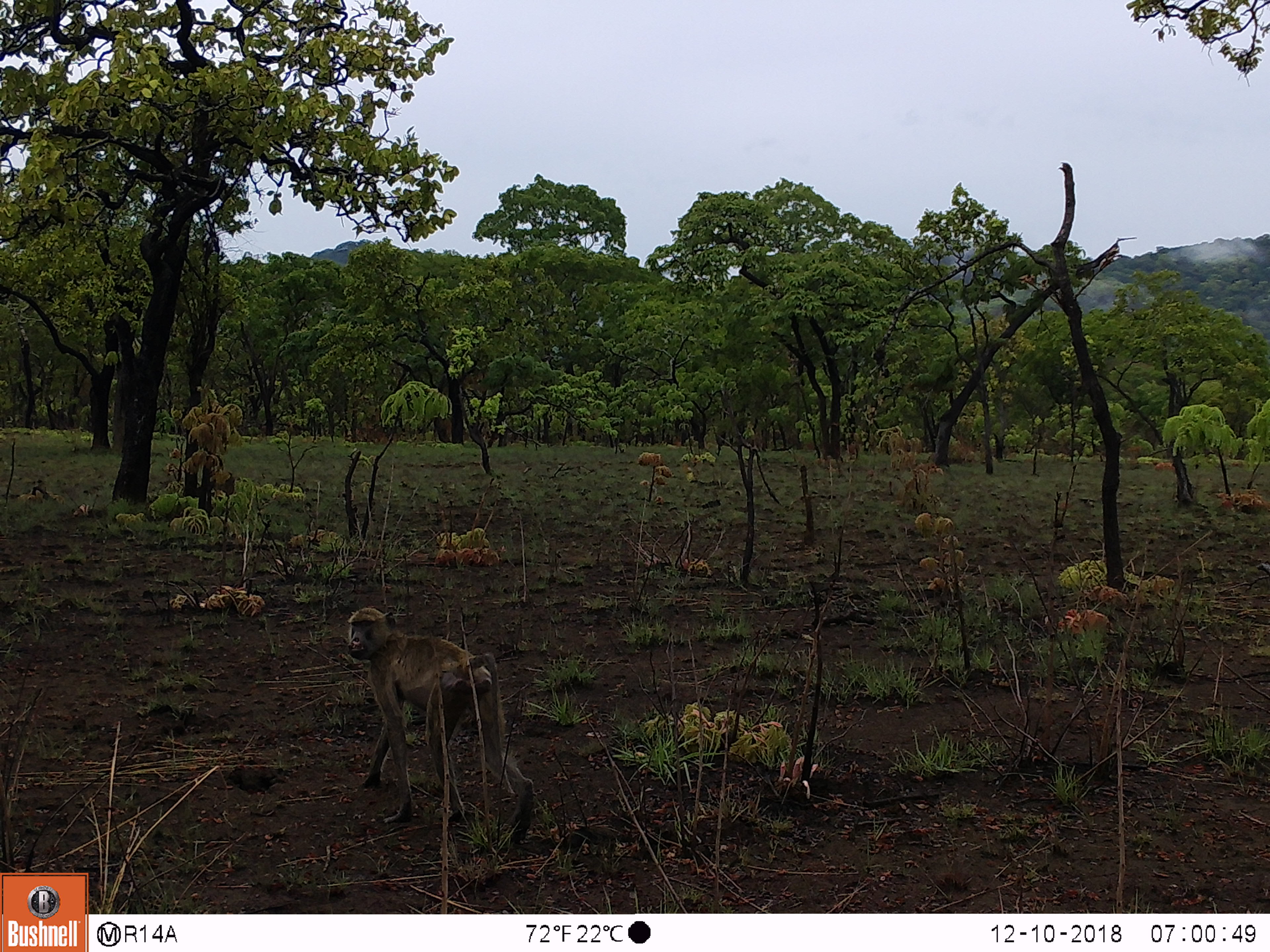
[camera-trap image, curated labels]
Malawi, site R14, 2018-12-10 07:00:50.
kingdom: Animalia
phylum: Chordata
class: Mammalia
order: Primates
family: Cercopithecidae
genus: Papio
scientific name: Papio cynocephalus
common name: yellow baboon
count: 1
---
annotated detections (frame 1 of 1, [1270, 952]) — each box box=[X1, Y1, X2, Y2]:
yellow baboon: box=[347, 601, 541, 852]